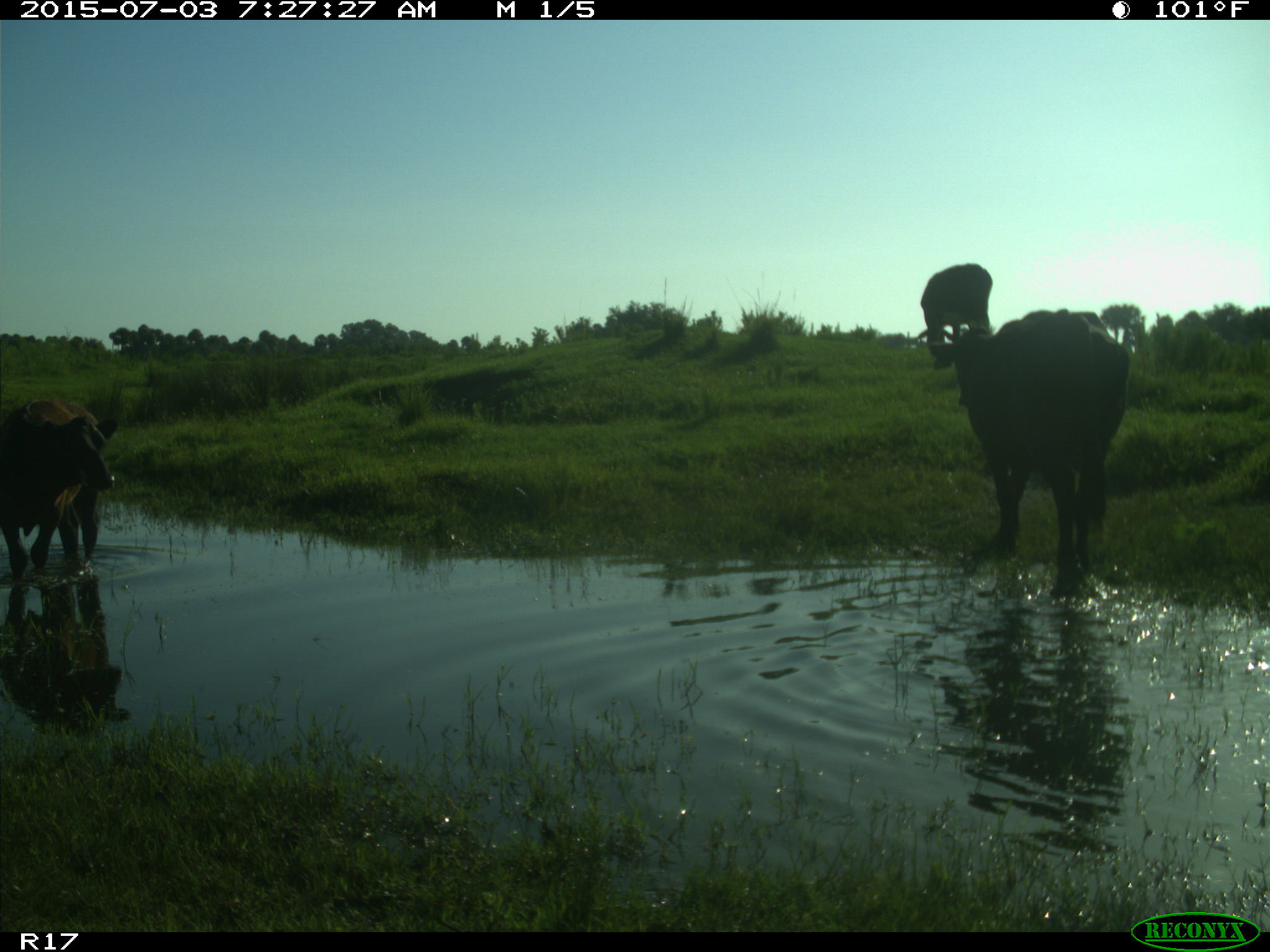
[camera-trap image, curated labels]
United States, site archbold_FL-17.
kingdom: Animalia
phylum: Chordata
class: Mammalia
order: Artiodactyla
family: Bovidae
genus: Bos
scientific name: Bos taurus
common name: domestic cow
Bos taurus (domestic cow).